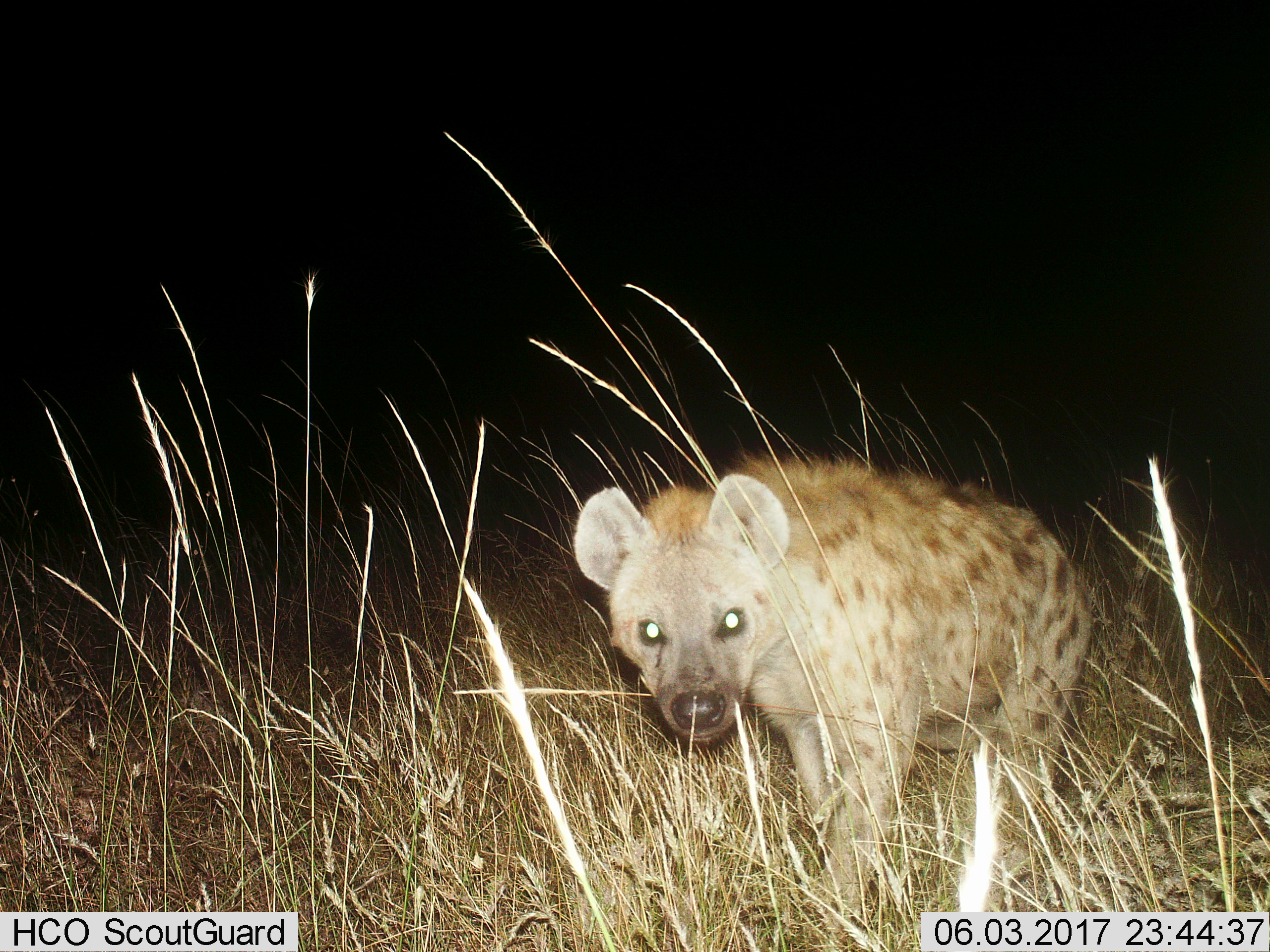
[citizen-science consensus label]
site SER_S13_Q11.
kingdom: Animalia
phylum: Chordata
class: Mammalia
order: Carnivora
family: Hyaenidae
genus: Crocuta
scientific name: Crocuta crocuta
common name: spotted hyena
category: hyenaspotted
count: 1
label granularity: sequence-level